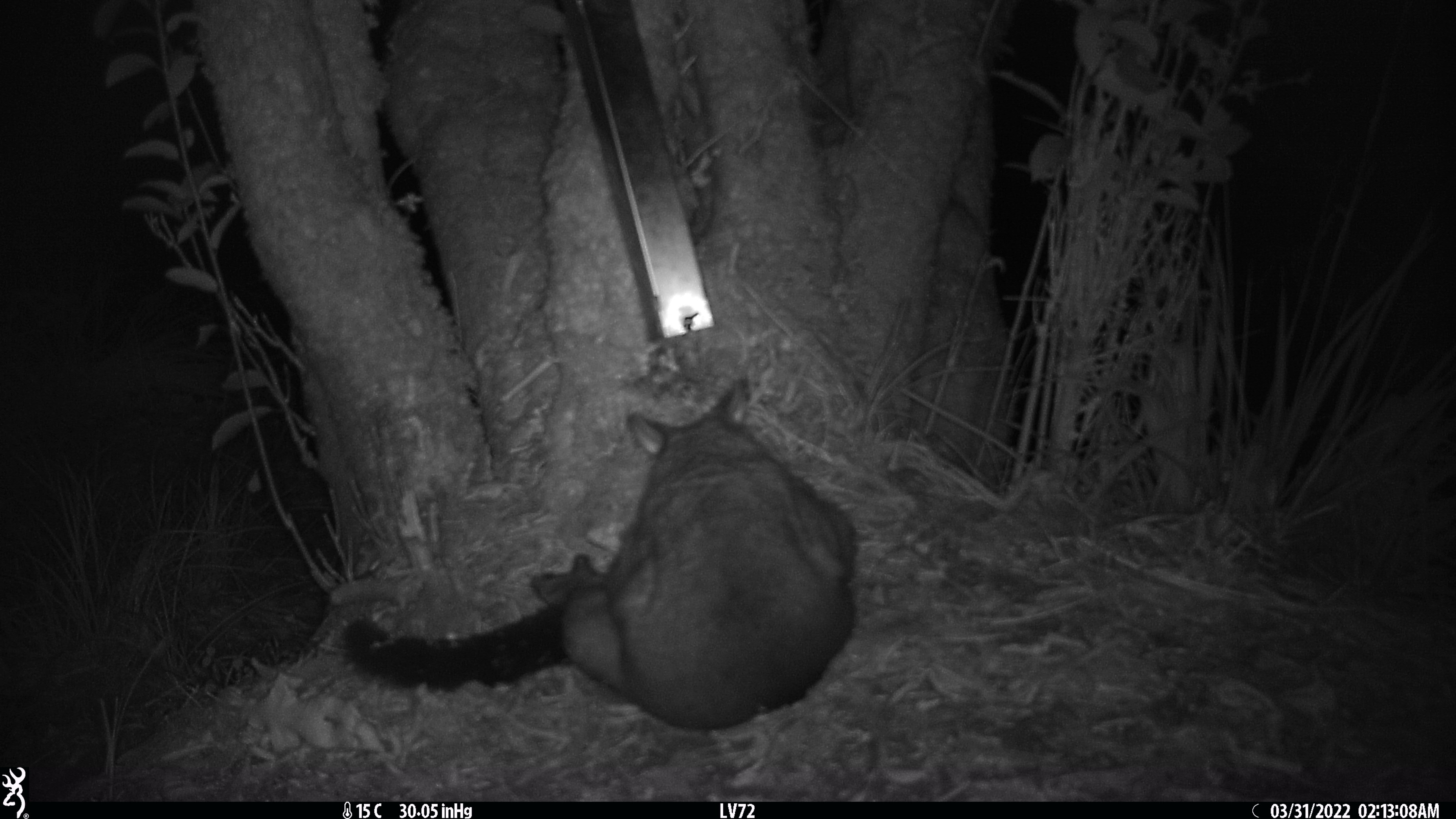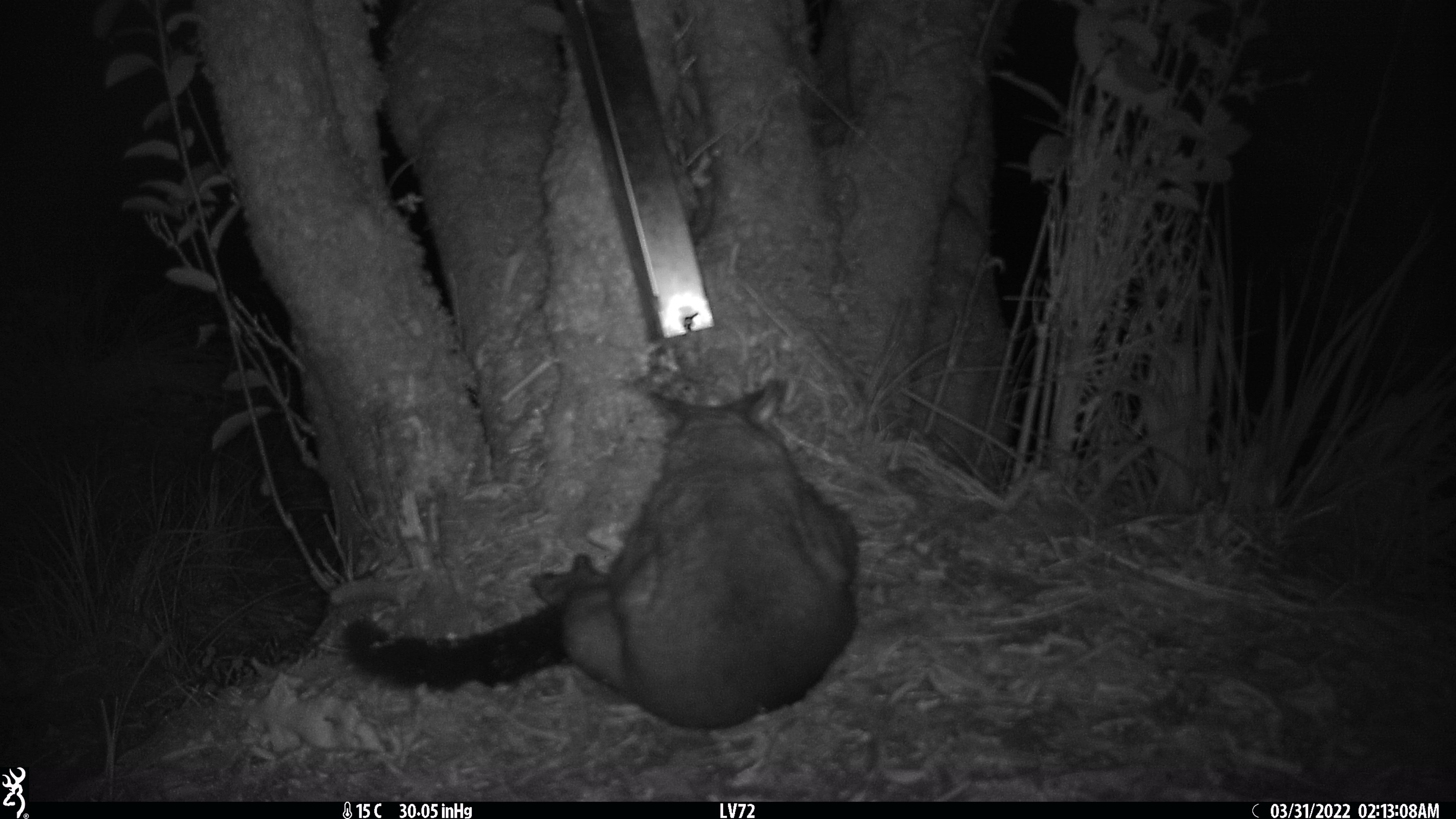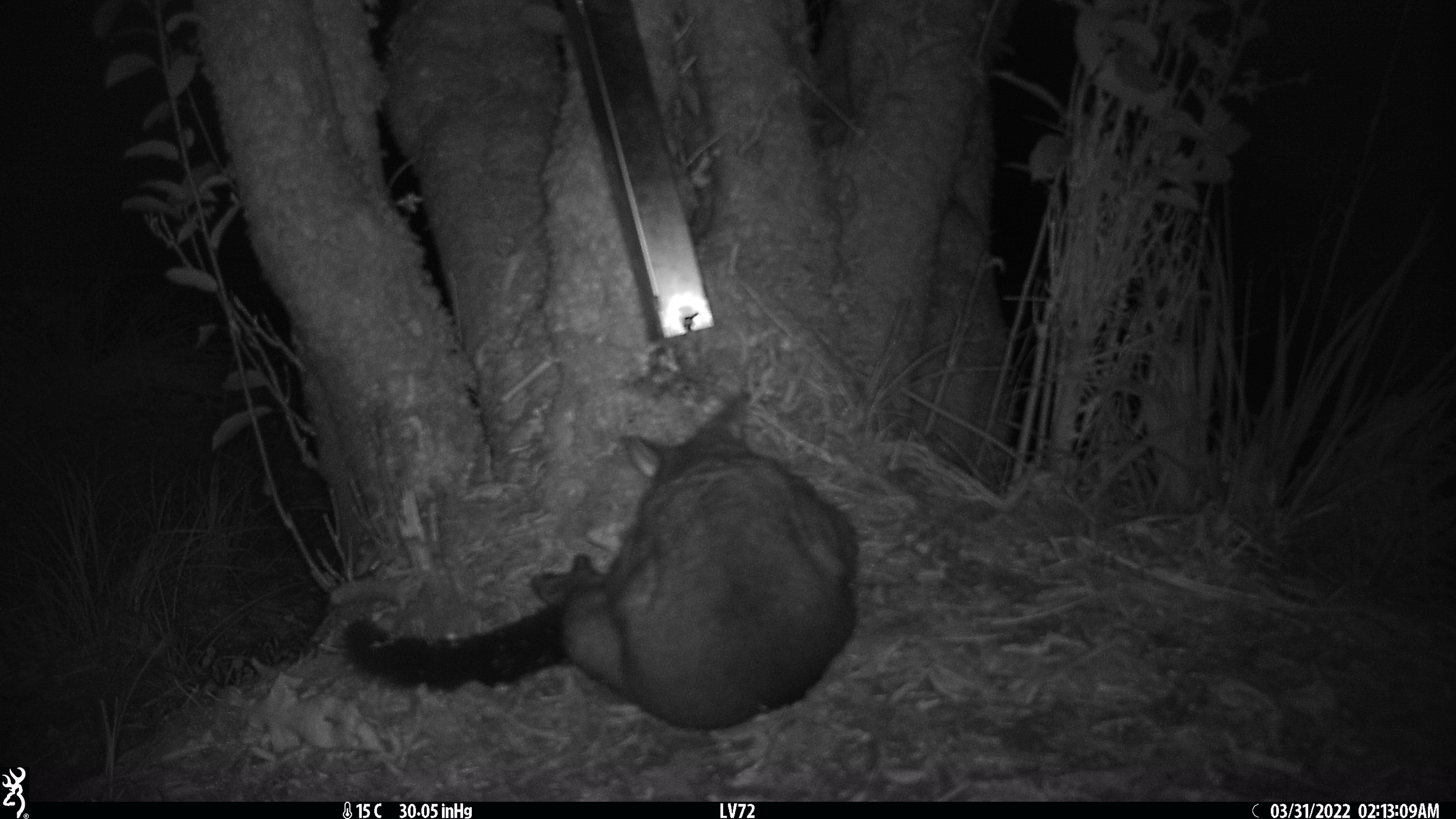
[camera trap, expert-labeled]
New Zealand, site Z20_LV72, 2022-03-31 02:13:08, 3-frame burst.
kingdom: Animalia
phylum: Chordata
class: Mammalia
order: Diprotodontia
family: Phalangeridae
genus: Trichosurus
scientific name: Trichosurus vulpecula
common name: common brushtail possum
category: possum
Possum (common brushtail possum) (Trichosurus vulpecula).